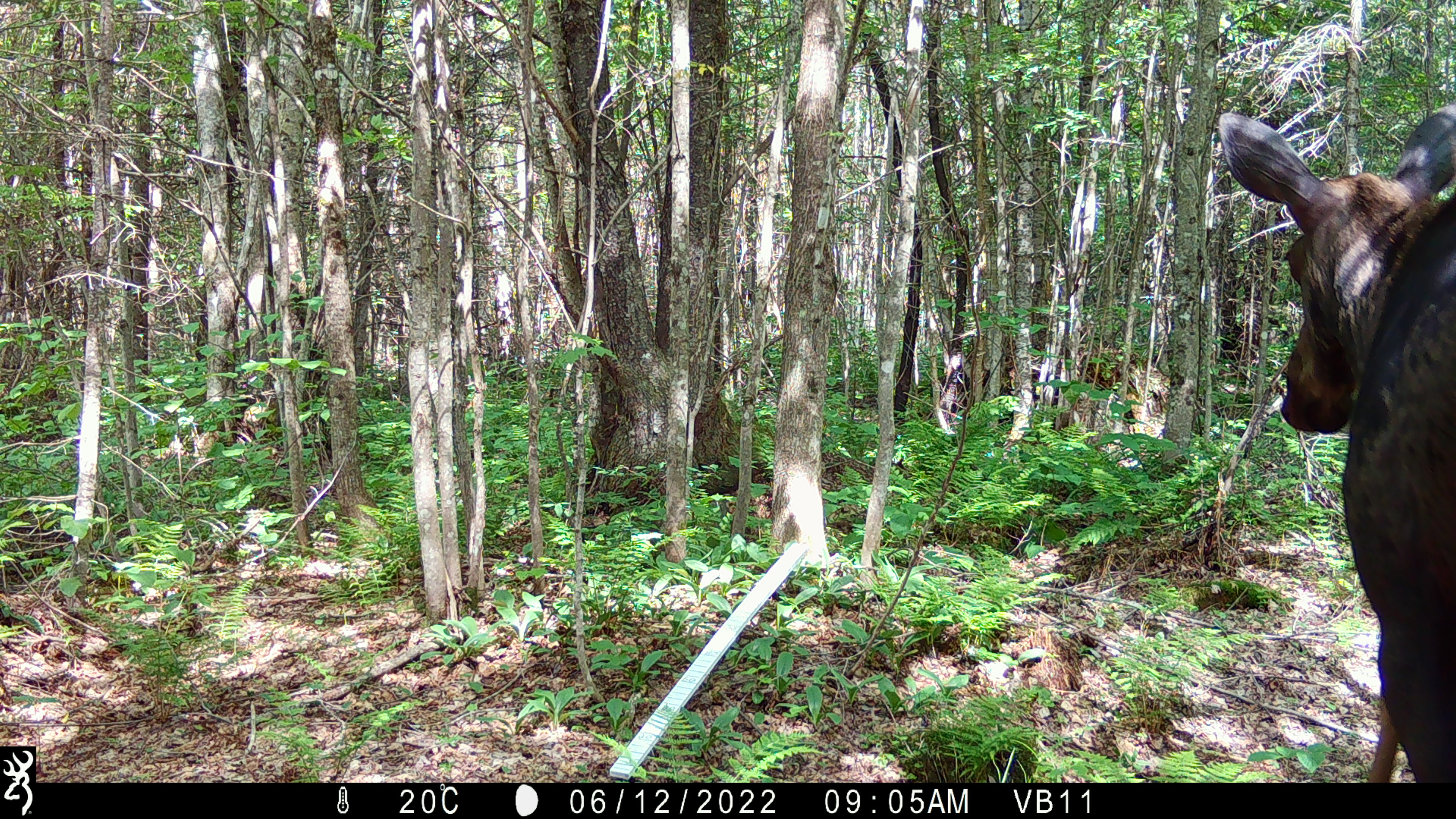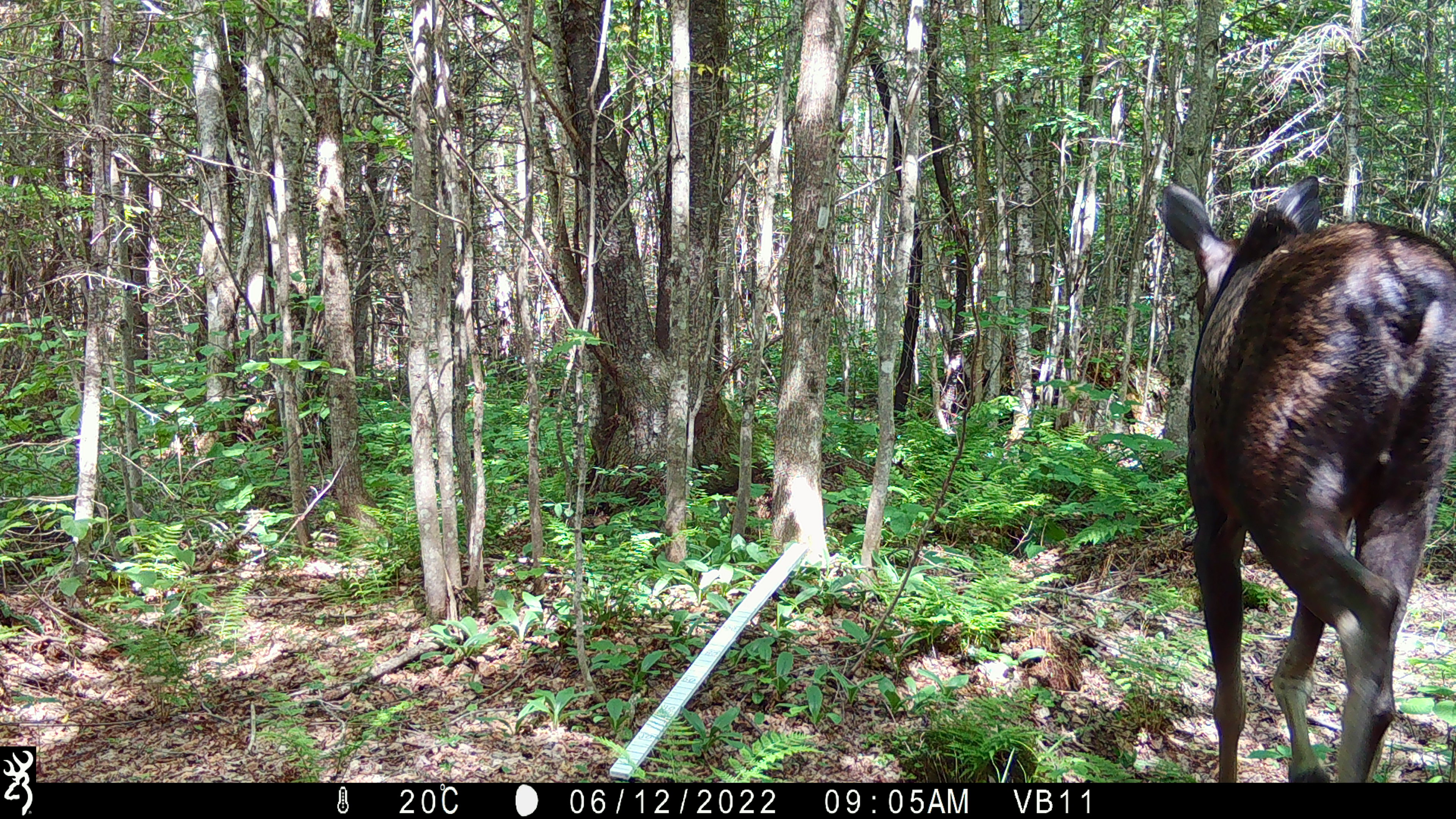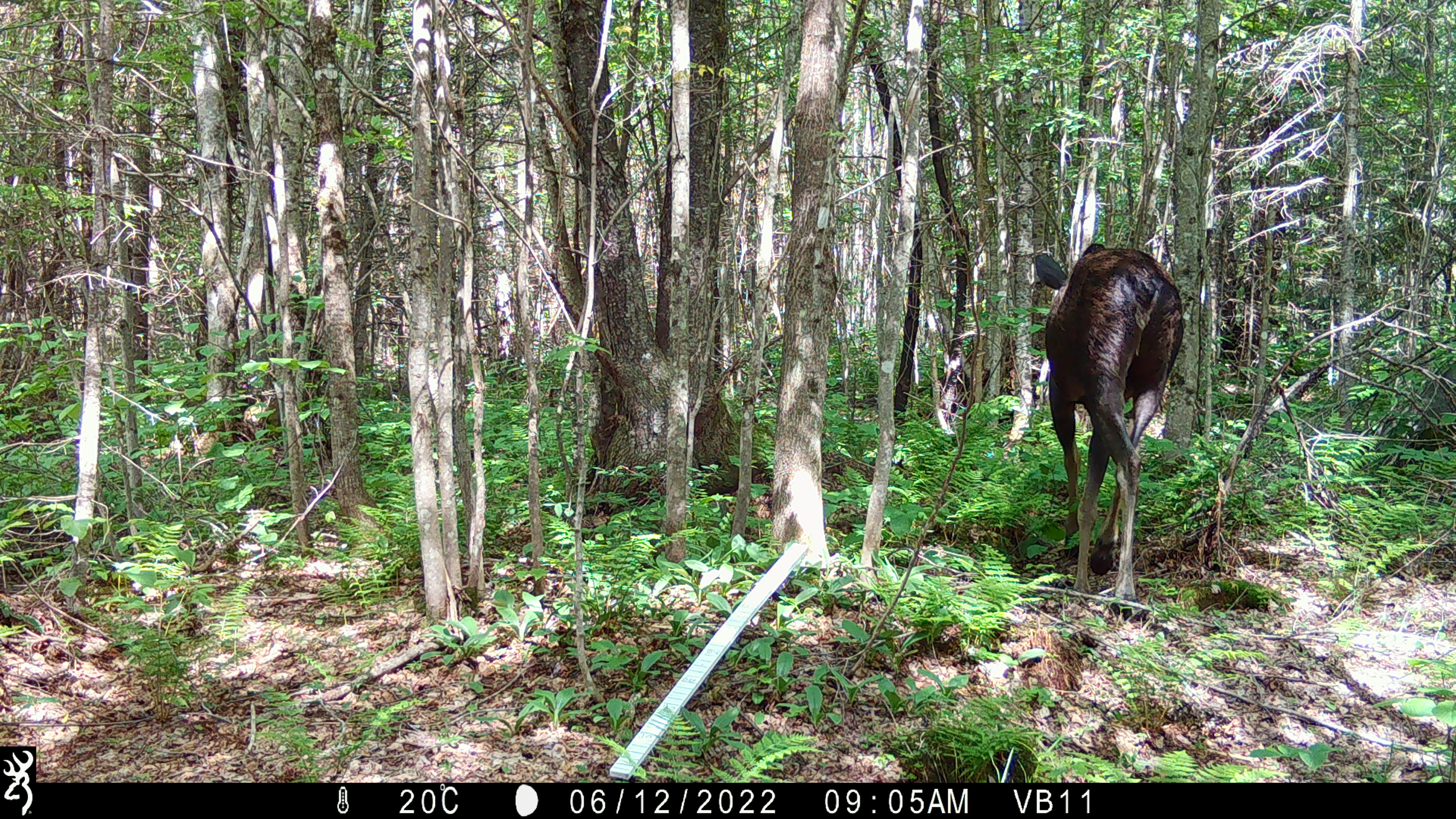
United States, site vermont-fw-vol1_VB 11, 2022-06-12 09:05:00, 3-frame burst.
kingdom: Animalia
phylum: Chordata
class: Mammalia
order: Artiodactyla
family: Cervidae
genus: Alces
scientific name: Alces alces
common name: moose